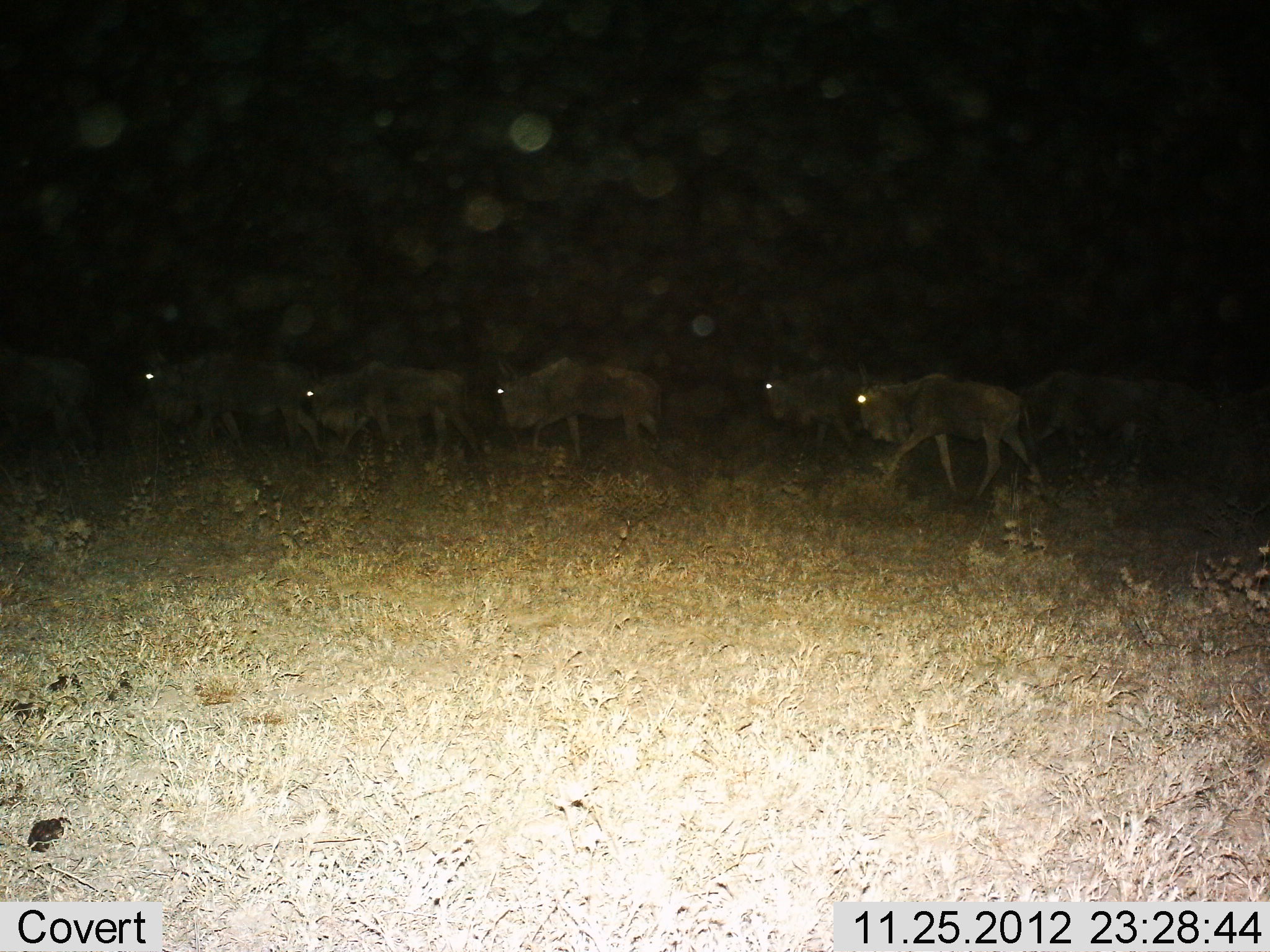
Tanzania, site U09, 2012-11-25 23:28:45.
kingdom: Animalia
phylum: Chordata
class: Mammalia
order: Artiodactyla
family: Bovidae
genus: Connochaetes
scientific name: Connochaetes taurinus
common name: blue wildebeest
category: wildebeest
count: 7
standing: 0%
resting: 0%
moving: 100%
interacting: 0%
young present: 0%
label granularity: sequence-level